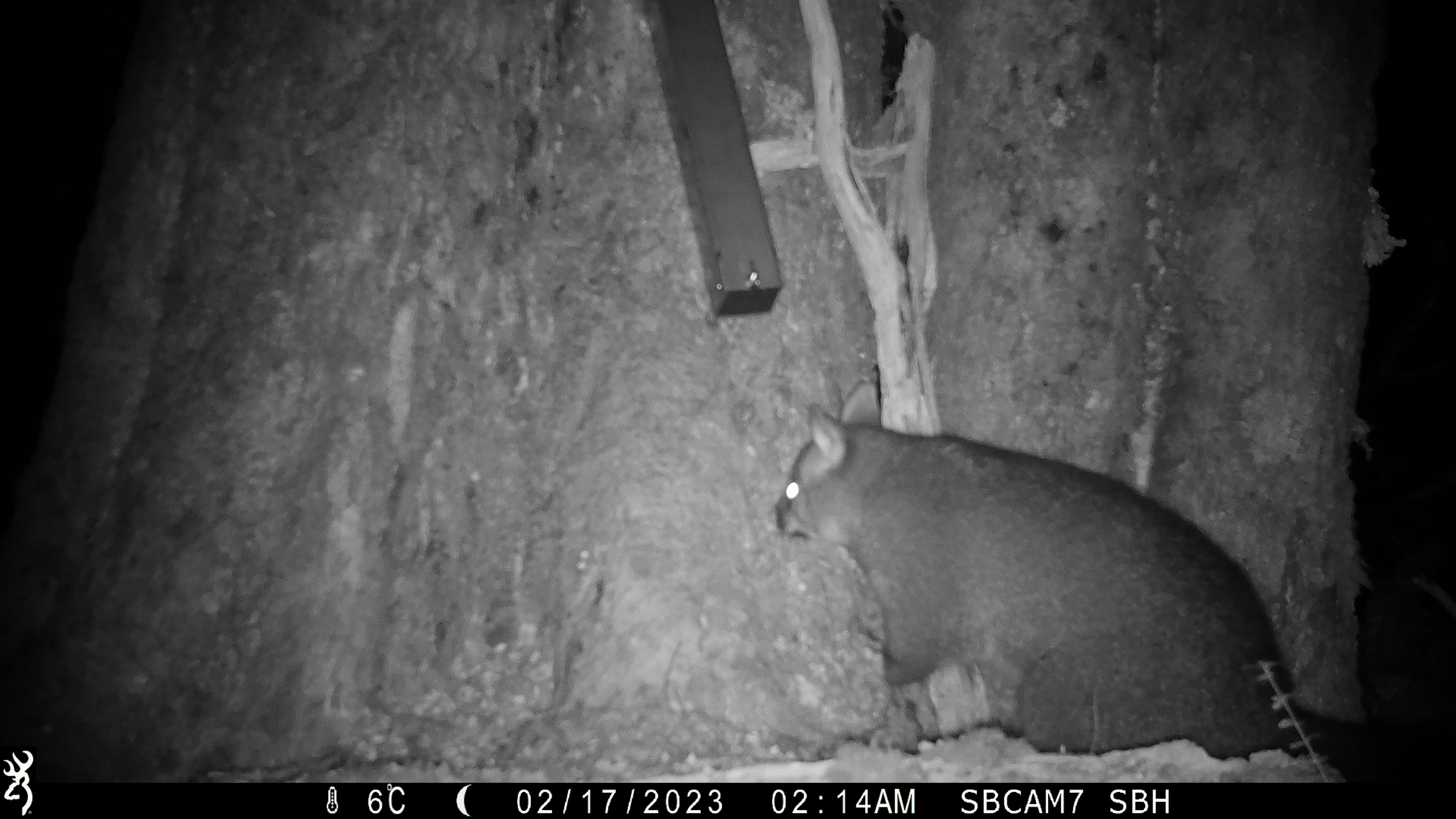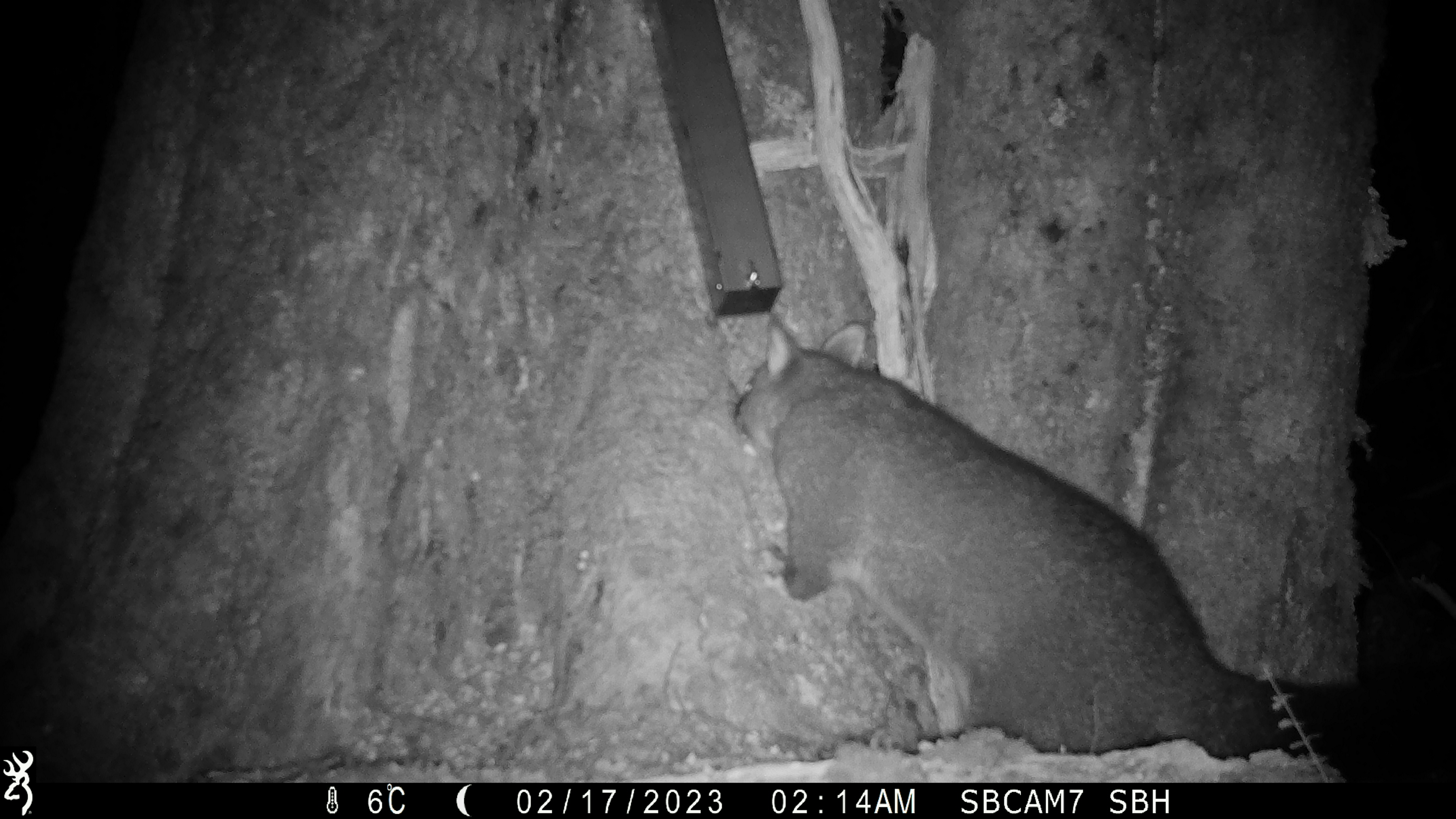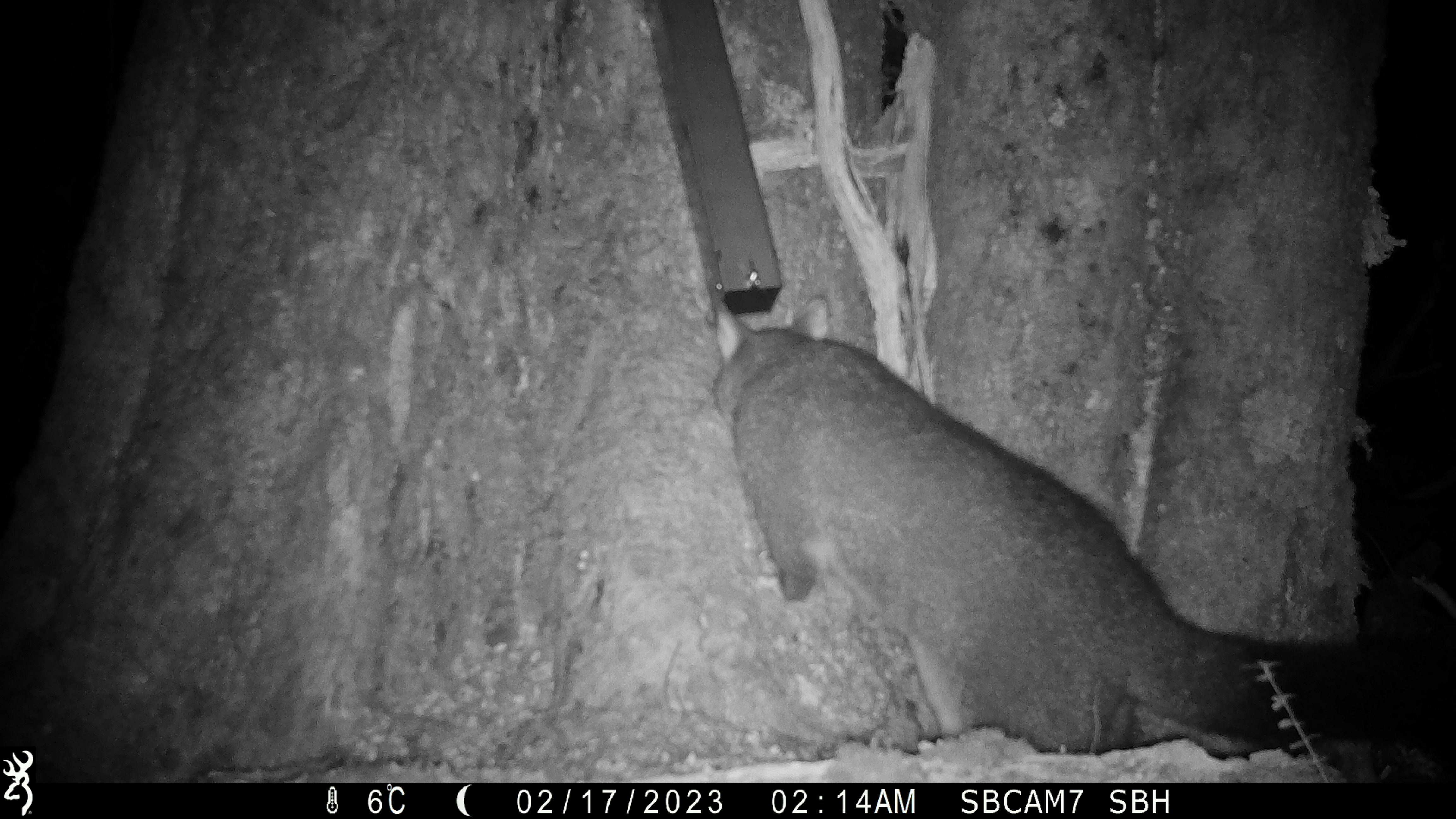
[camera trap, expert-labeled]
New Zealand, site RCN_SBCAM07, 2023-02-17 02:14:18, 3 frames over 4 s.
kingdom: Animalia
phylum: Chordata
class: Mammalia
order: Diprotodontia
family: Phalangeridae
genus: Trichosurus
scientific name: Trichosurus vulpecula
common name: common brushtail possum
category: possum